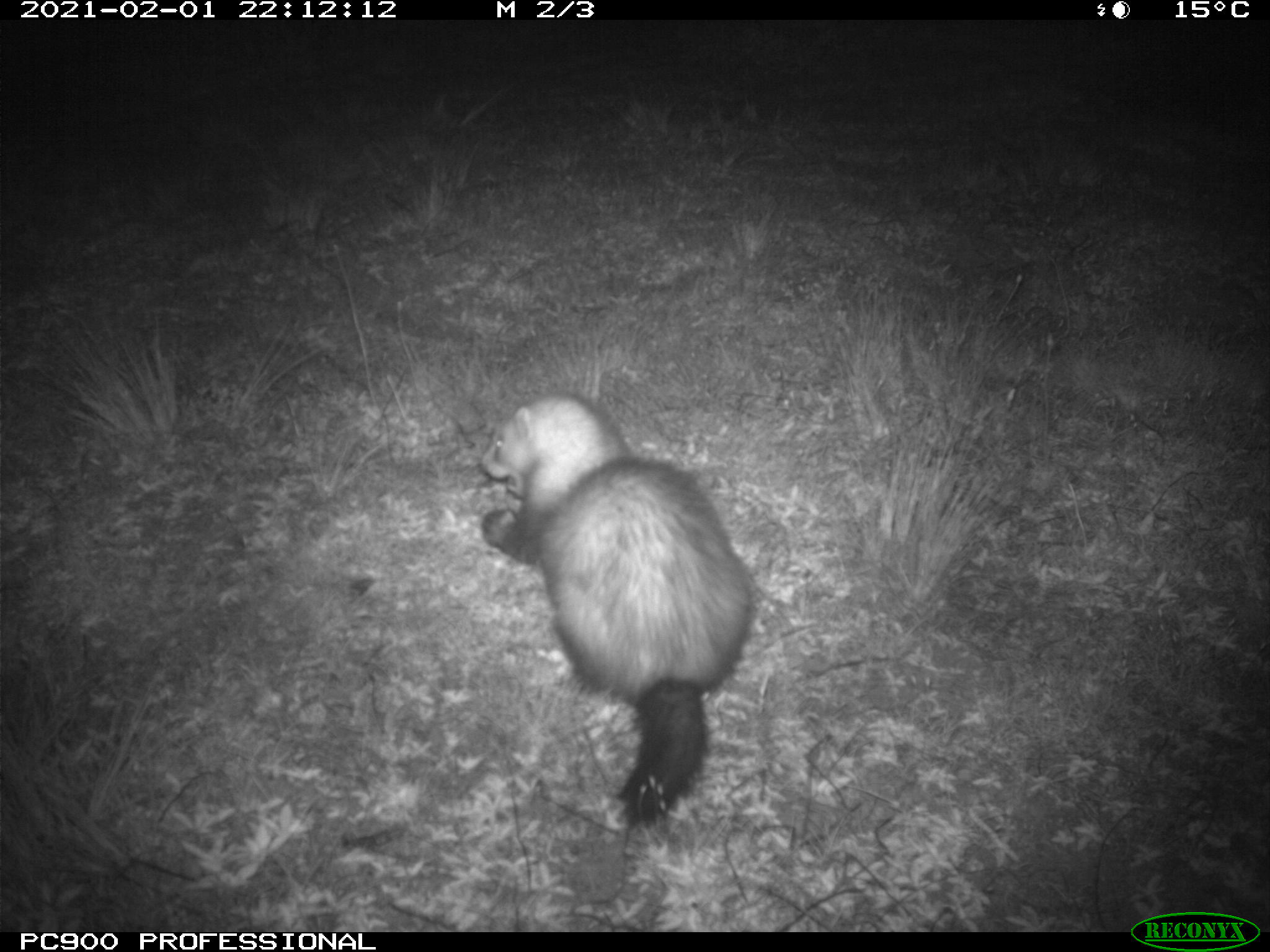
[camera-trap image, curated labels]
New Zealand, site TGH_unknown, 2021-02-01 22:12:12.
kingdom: Animalia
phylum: Chordata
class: Mammalia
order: Carnivora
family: Mustelidae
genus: Mustela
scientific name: Mustela furo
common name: ferret